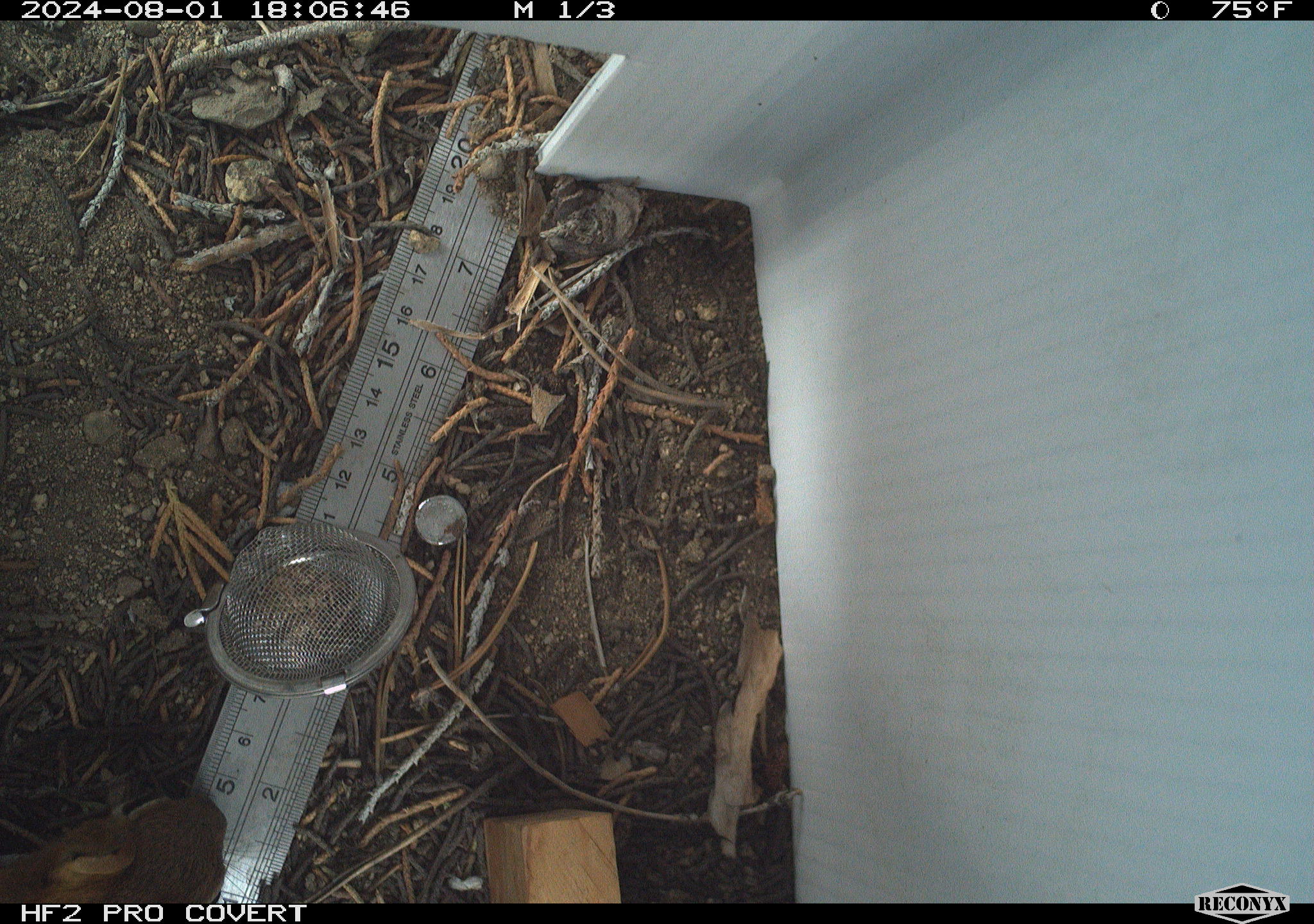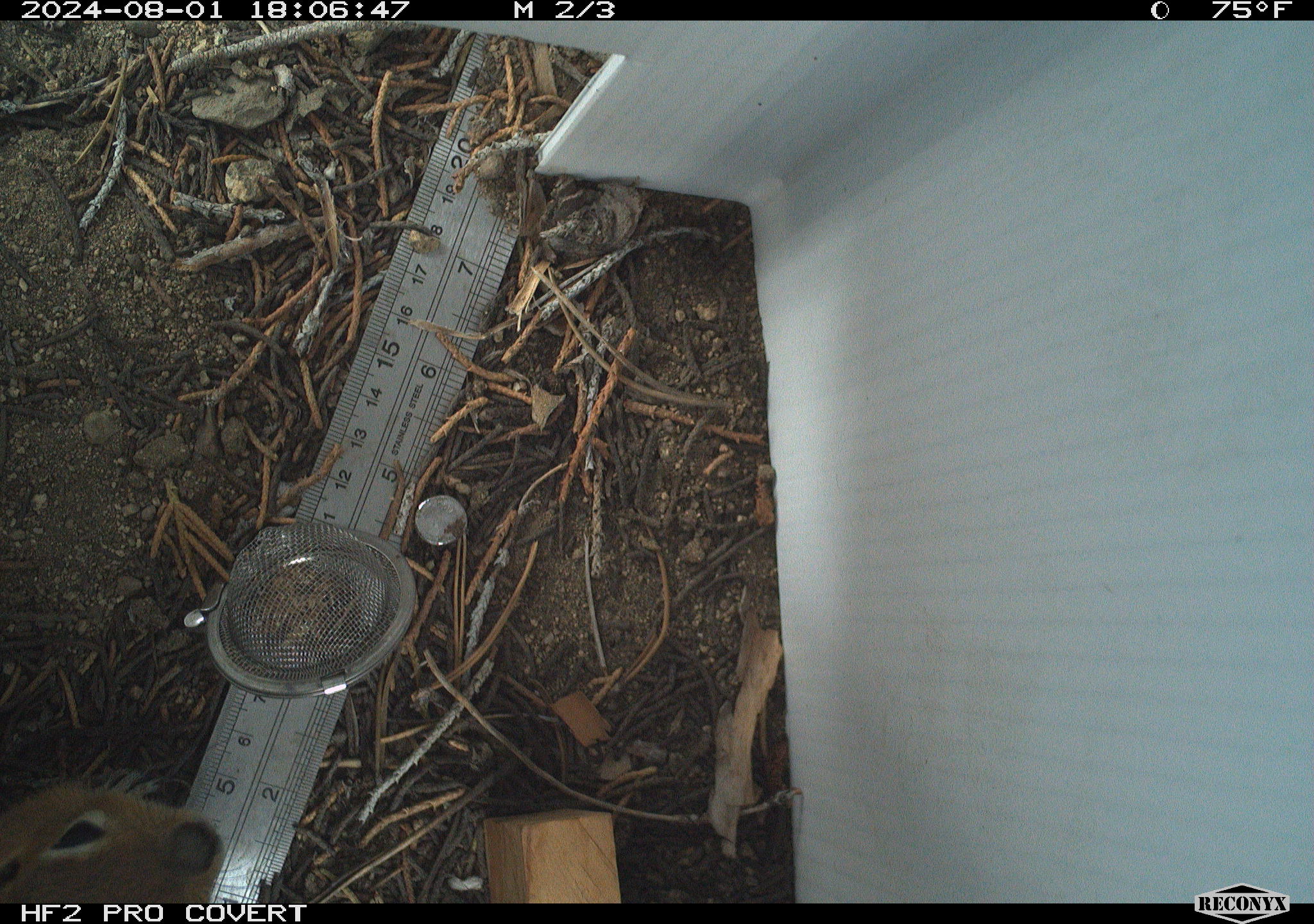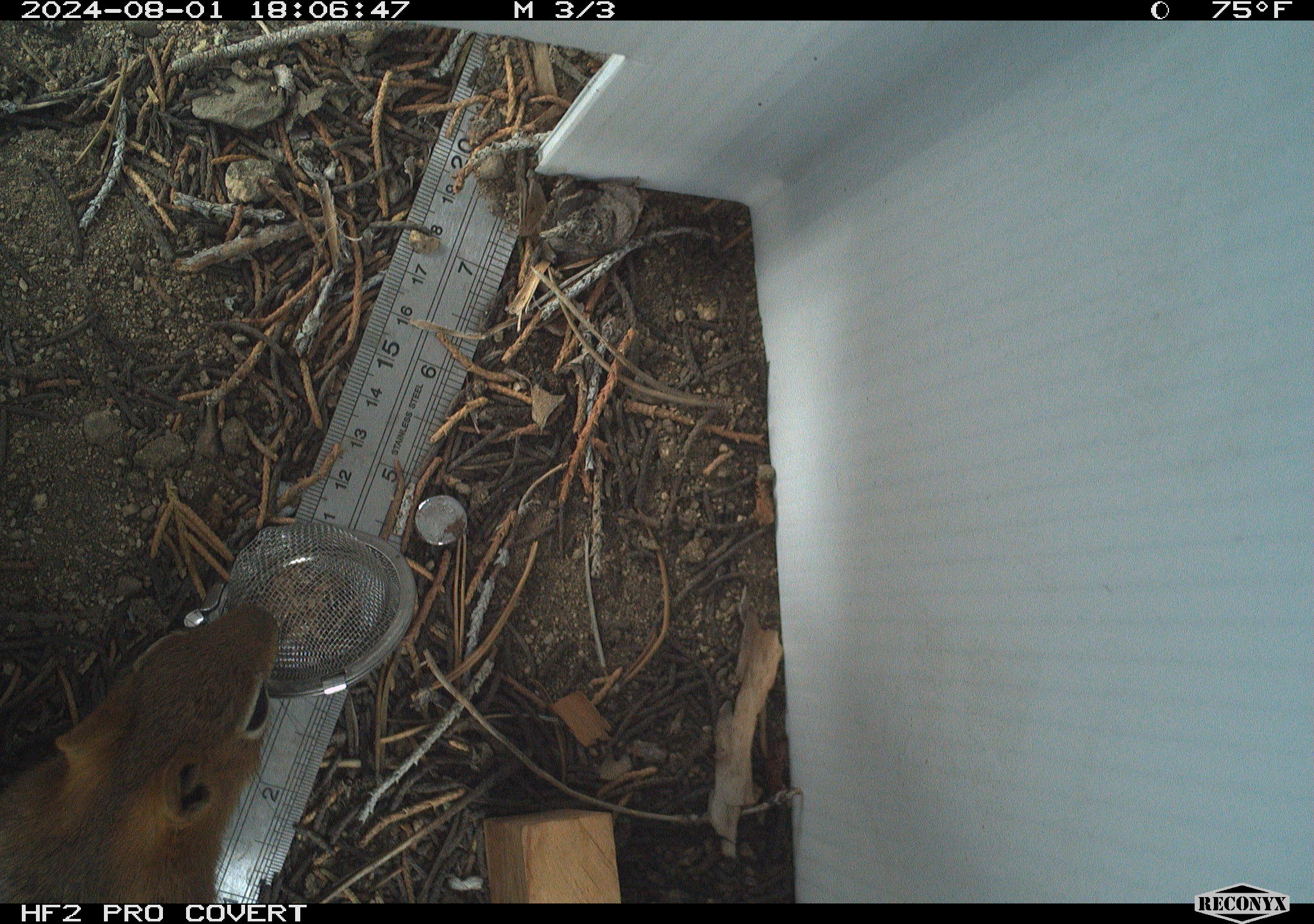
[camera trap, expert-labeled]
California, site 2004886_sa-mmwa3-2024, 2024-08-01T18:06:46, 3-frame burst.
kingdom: Animalia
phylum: Chordata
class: Mammalia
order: Rodentia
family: Sciuridae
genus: Callospermophilus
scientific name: Callospermophilus lateralis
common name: golden mantled ground squirrel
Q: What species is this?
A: Golden mantled ground squirrel (Callospermophilus lateralis).